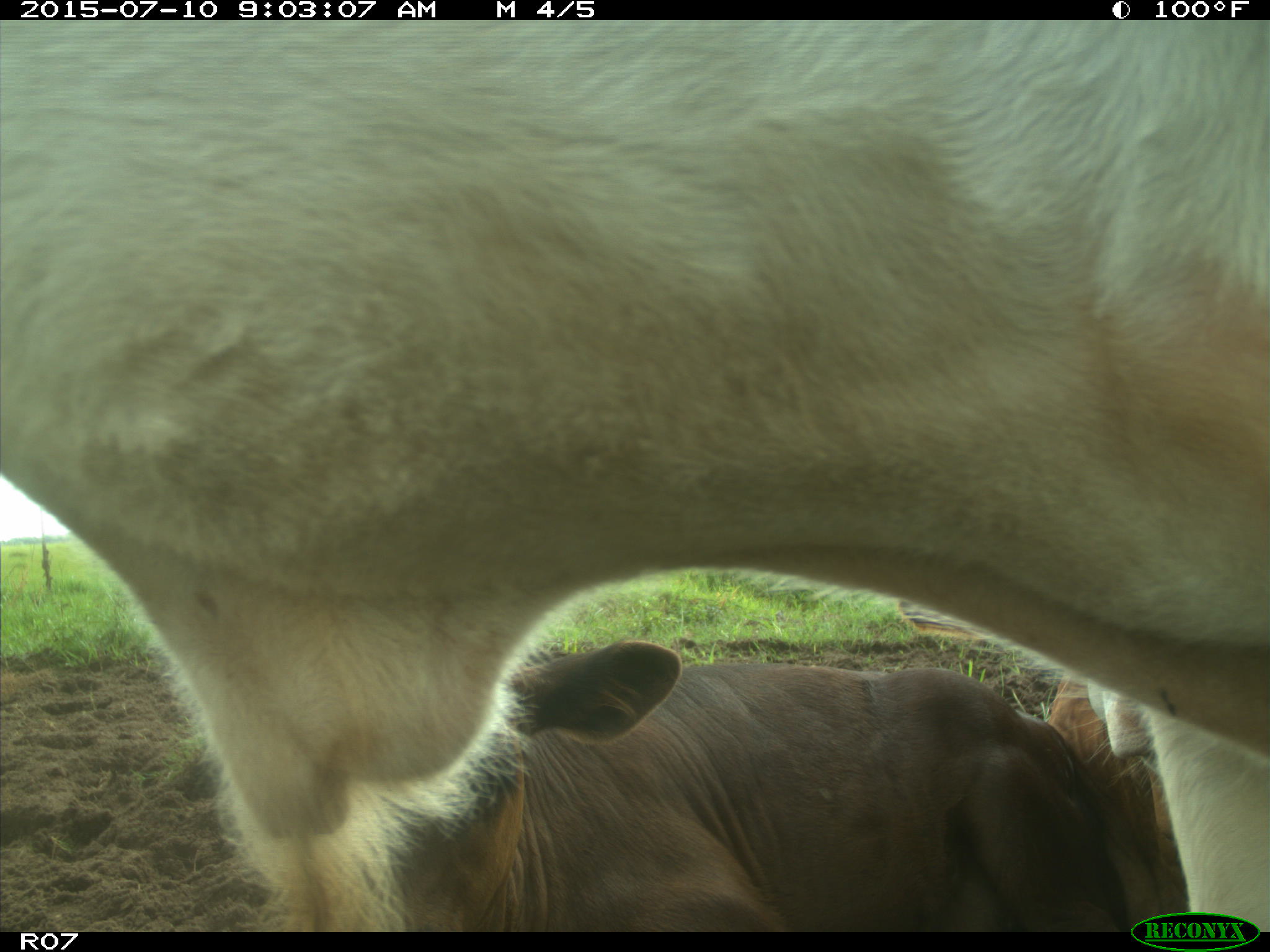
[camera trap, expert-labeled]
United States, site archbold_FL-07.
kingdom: Animalia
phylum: Chordata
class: Mammalia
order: Artiodactyla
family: Bovidae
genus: Bos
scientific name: Bos taurus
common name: domestic cow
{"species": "Bos taurus (domestic cow)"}